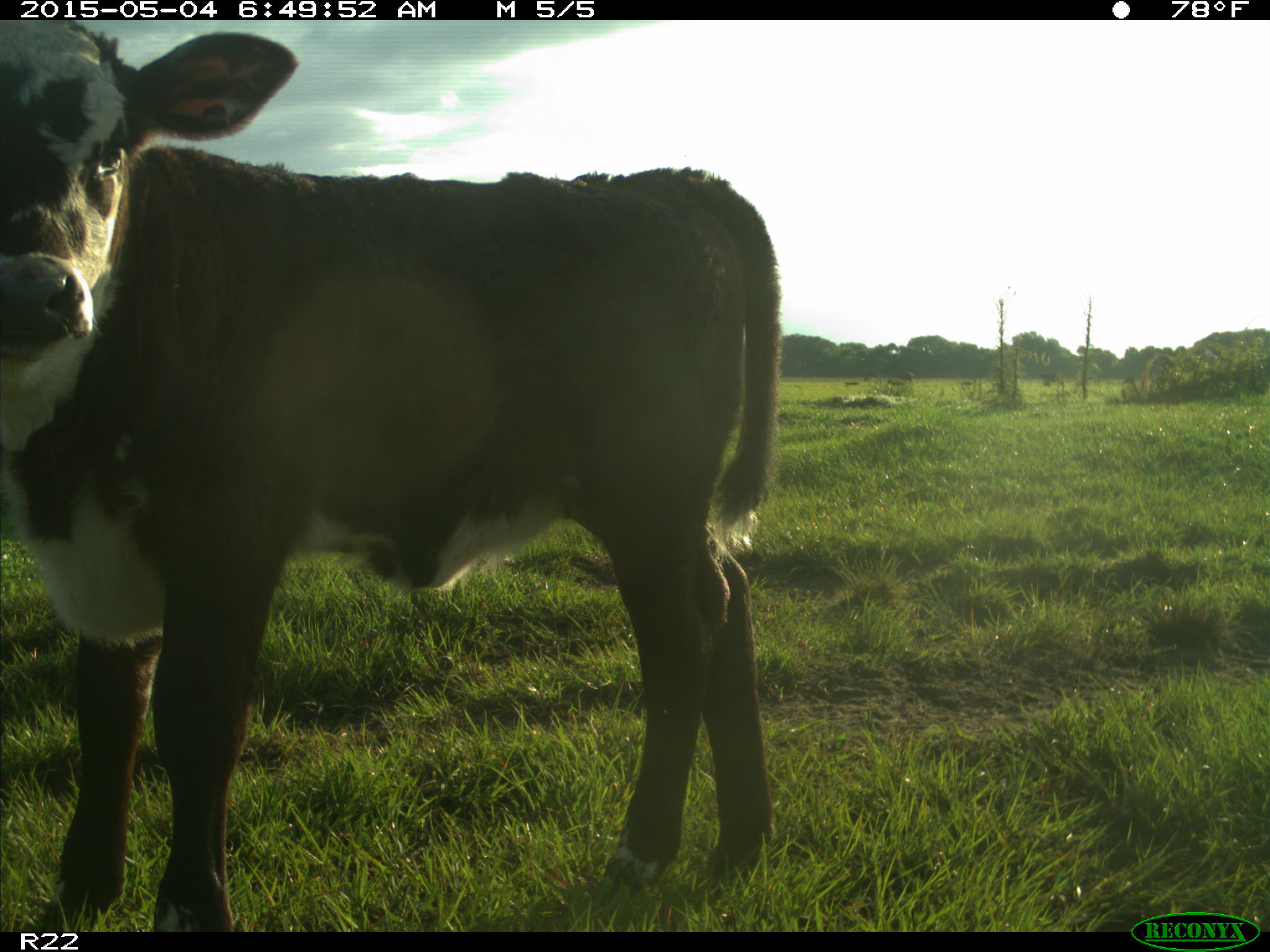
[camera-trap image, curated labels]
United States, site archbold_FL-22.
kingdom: Animalia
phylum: Chordata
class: Mammalia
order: Artiodactyla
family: Bovidae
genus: Bos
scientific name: Bos taurus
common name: domestic cow